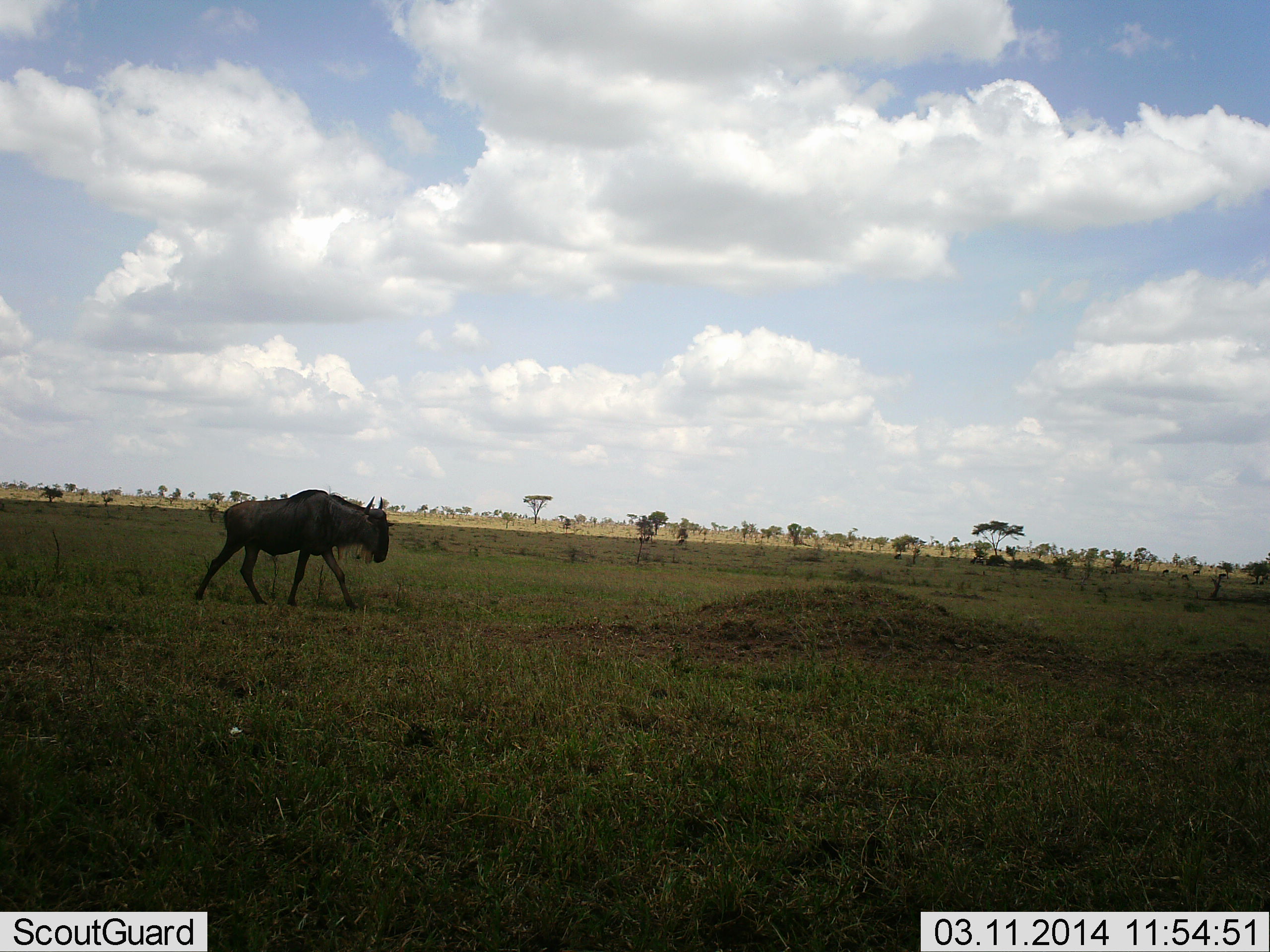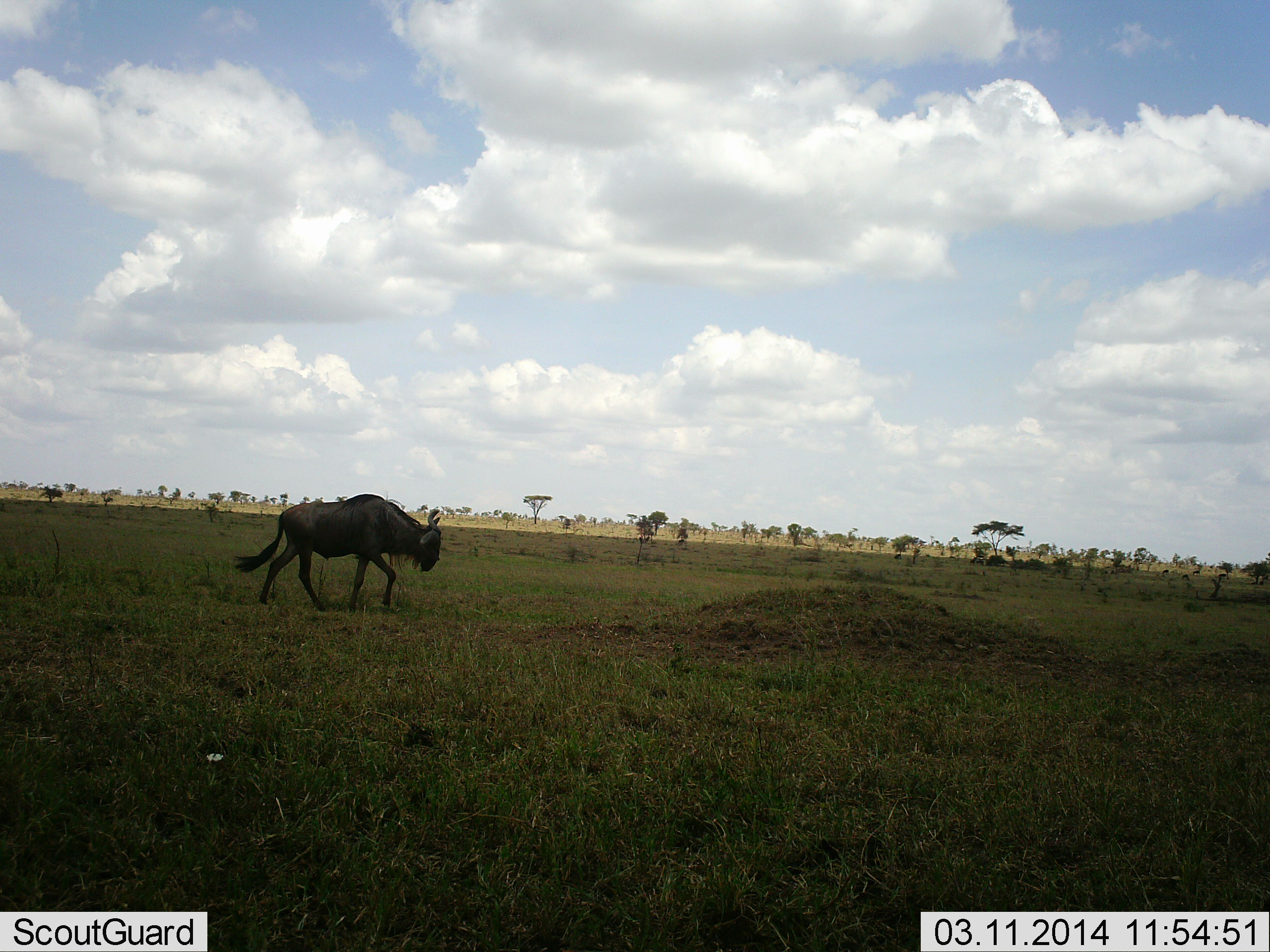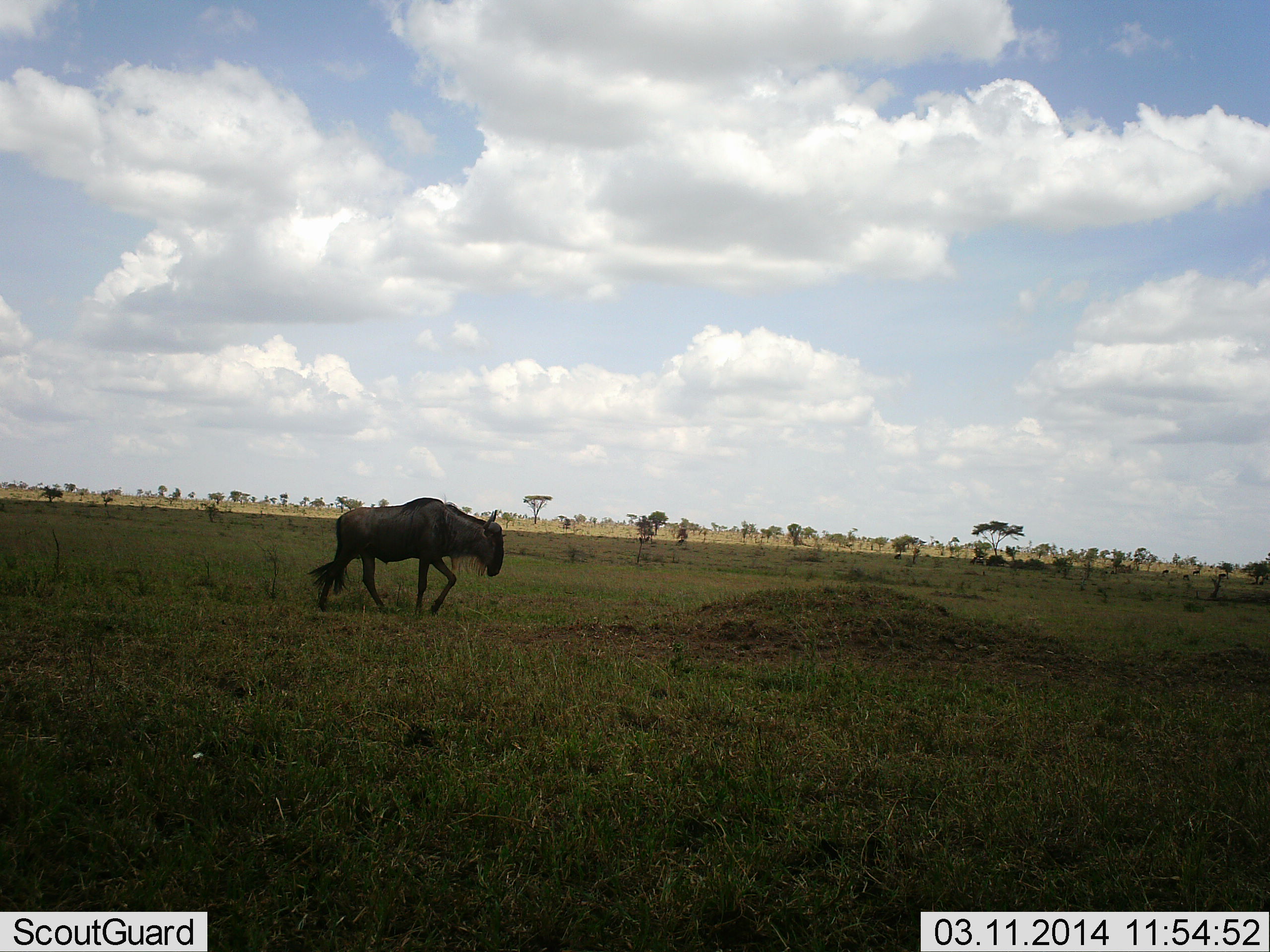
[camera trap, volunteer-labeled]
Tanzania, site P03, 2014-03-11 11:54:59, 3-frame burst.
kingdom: Animalia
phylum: Chordata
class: Mammalia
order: Artiodactyla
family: Bovidae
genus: Connochaetes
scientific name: Connochaetes taurinus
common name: blue wildebeest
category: wildebeest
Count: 1.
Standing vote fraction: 0%.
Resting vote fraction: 0%.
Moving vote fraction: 94%.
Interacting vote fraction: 0%.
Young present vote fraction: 0%.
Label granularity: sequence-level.